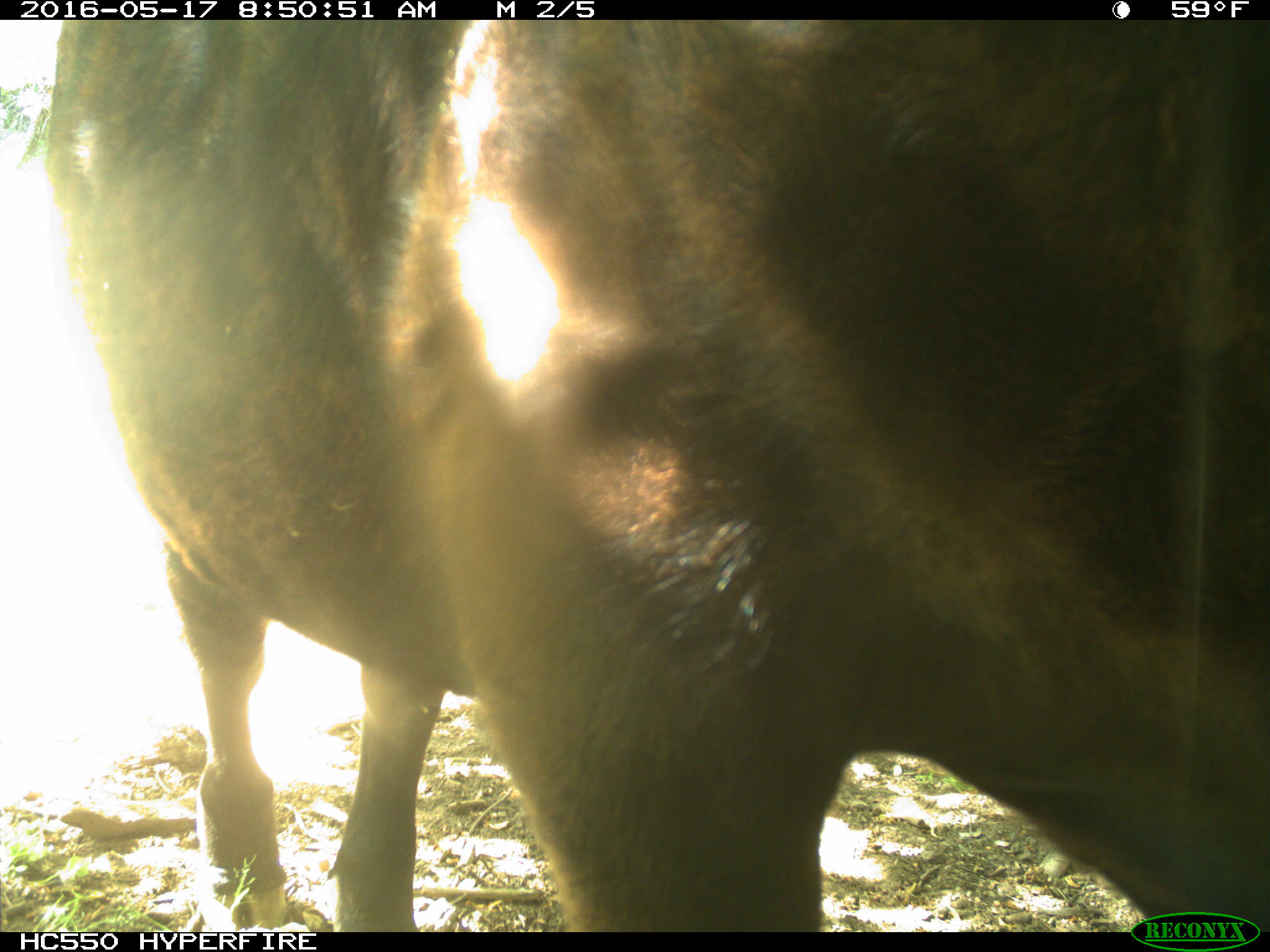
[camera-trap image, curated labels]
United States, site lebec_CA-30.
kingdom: Animalia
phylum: Chordata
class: Mammalia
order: Artiodactyla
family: Bovidae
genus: Bos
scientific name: Bos taurus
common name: domestic cow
Bos taurus (domestic cow).